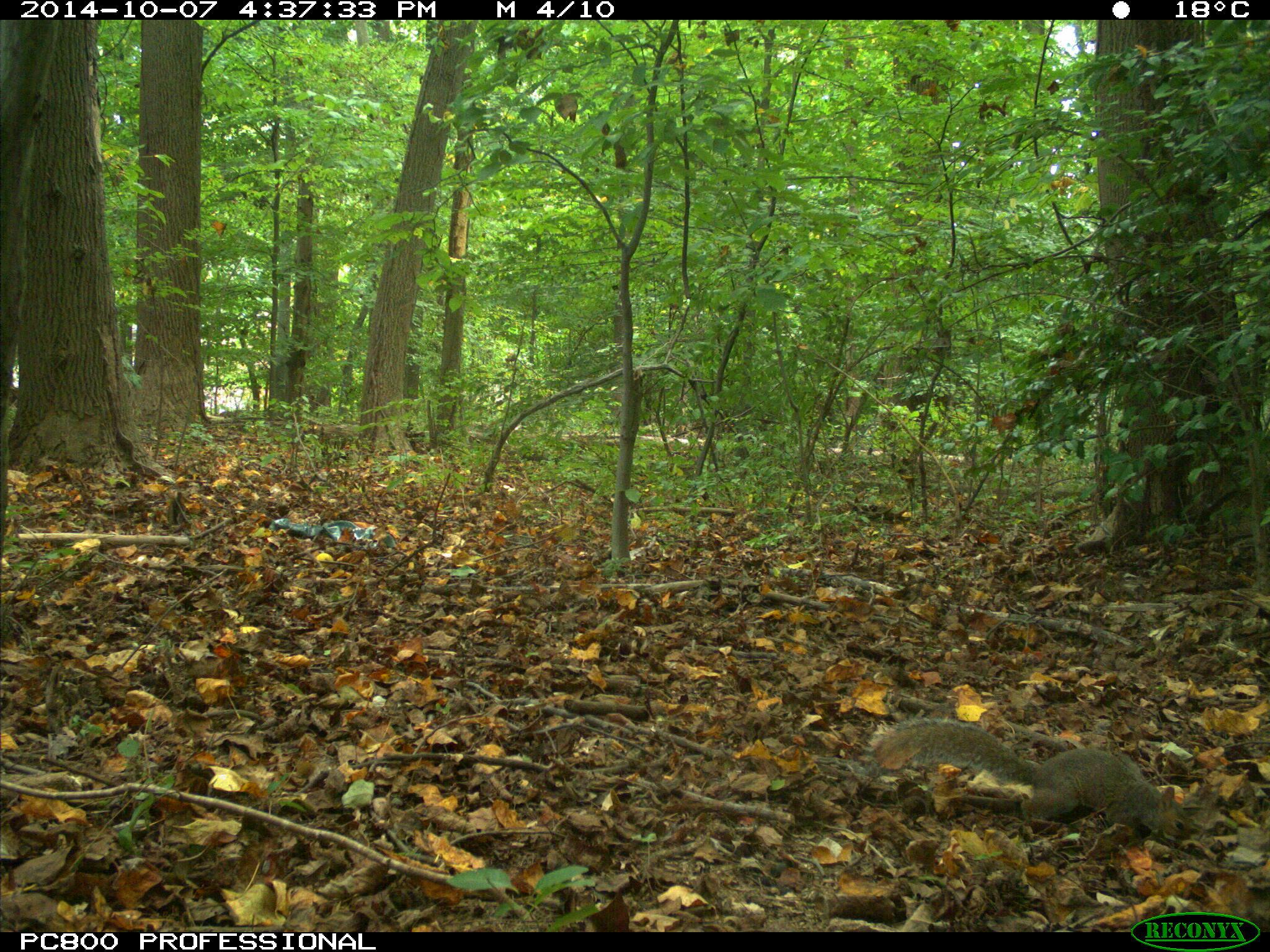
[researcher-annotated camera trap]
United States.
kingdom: Animalia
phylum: Chordata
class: Mammalia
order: Rodentia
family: Sciuridae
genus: Sciurus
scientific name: Sciurus carolinensis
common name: eastern gray squirrel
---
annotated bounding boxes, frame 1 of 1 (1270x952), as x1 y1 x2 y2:
Eastern Gray Squirrel: 870 708 1201 851